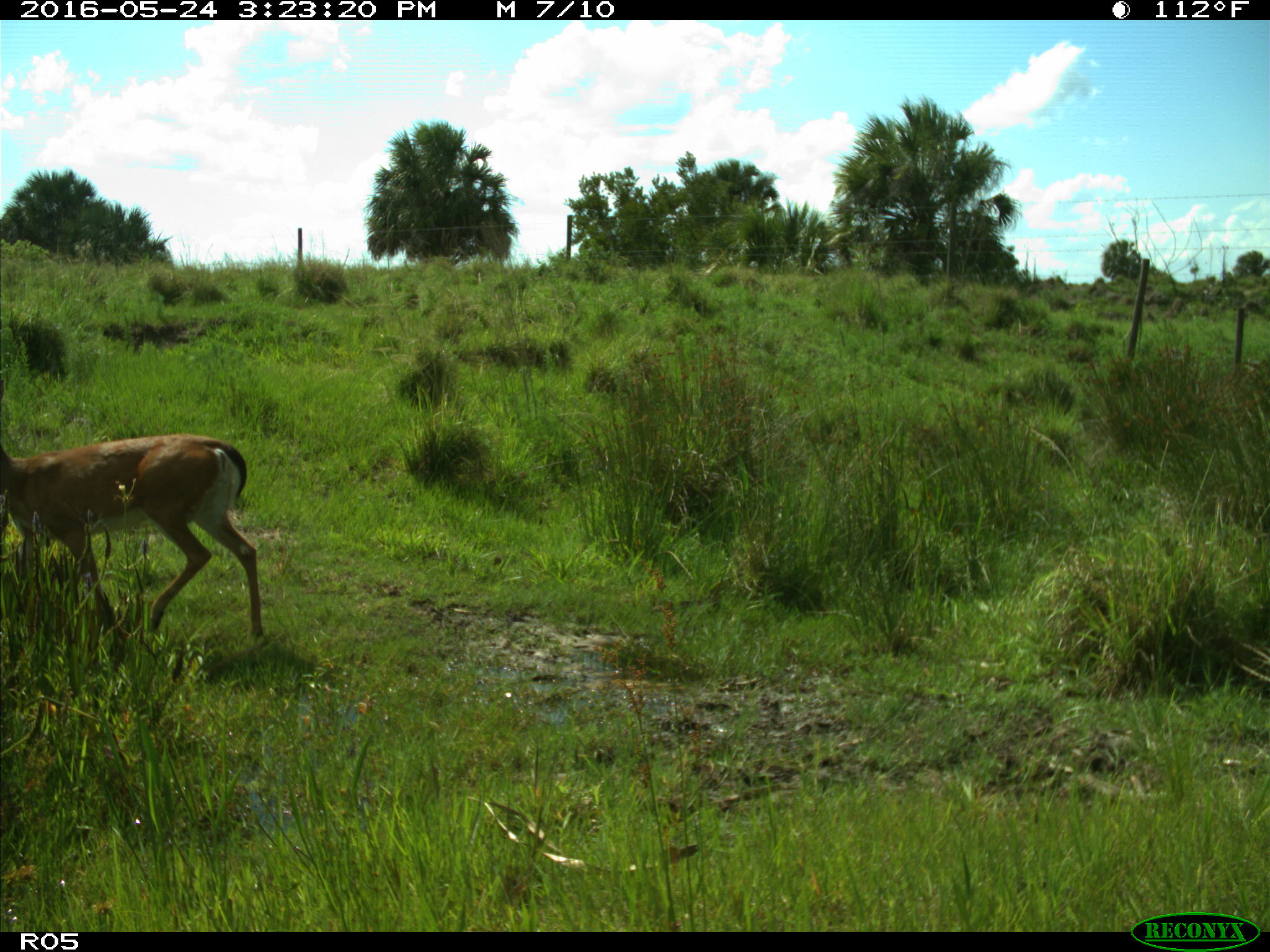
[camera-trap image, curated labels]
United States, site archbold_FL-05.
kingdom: Animalia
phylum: Chordata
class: Mammalia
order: Artiodactyla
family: Cervidae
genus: Odocoileus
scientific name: Odocoileus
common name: deer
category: unidentified deer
Unidentified deer (deer) (Odocoileus).